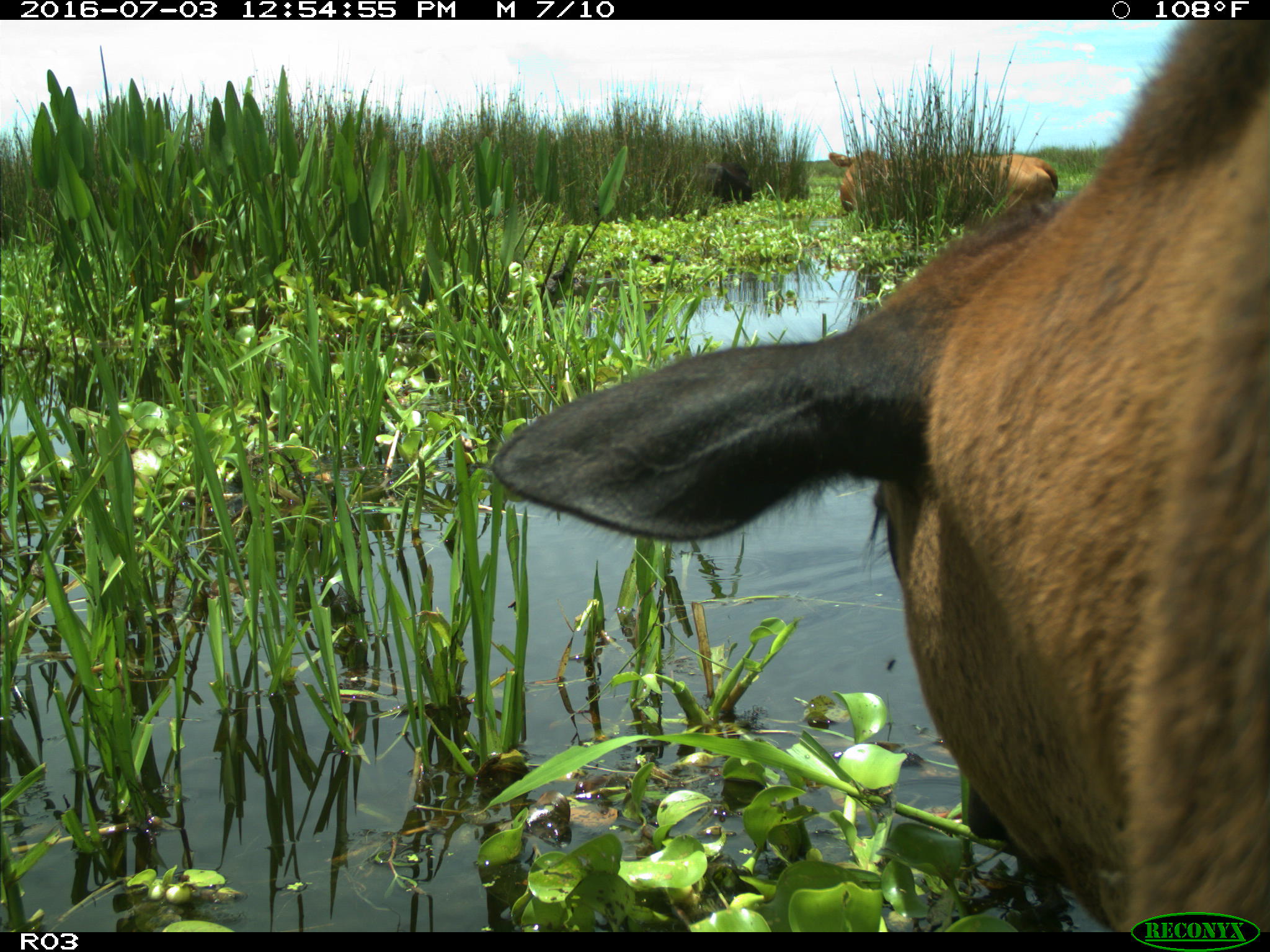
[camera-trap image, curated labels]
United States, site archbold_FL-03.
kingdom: Animalia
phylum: Chordata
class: Mammalia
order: Artiodactyla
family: Bovidae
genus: Bos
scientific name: Bos taurus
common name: domestic cow